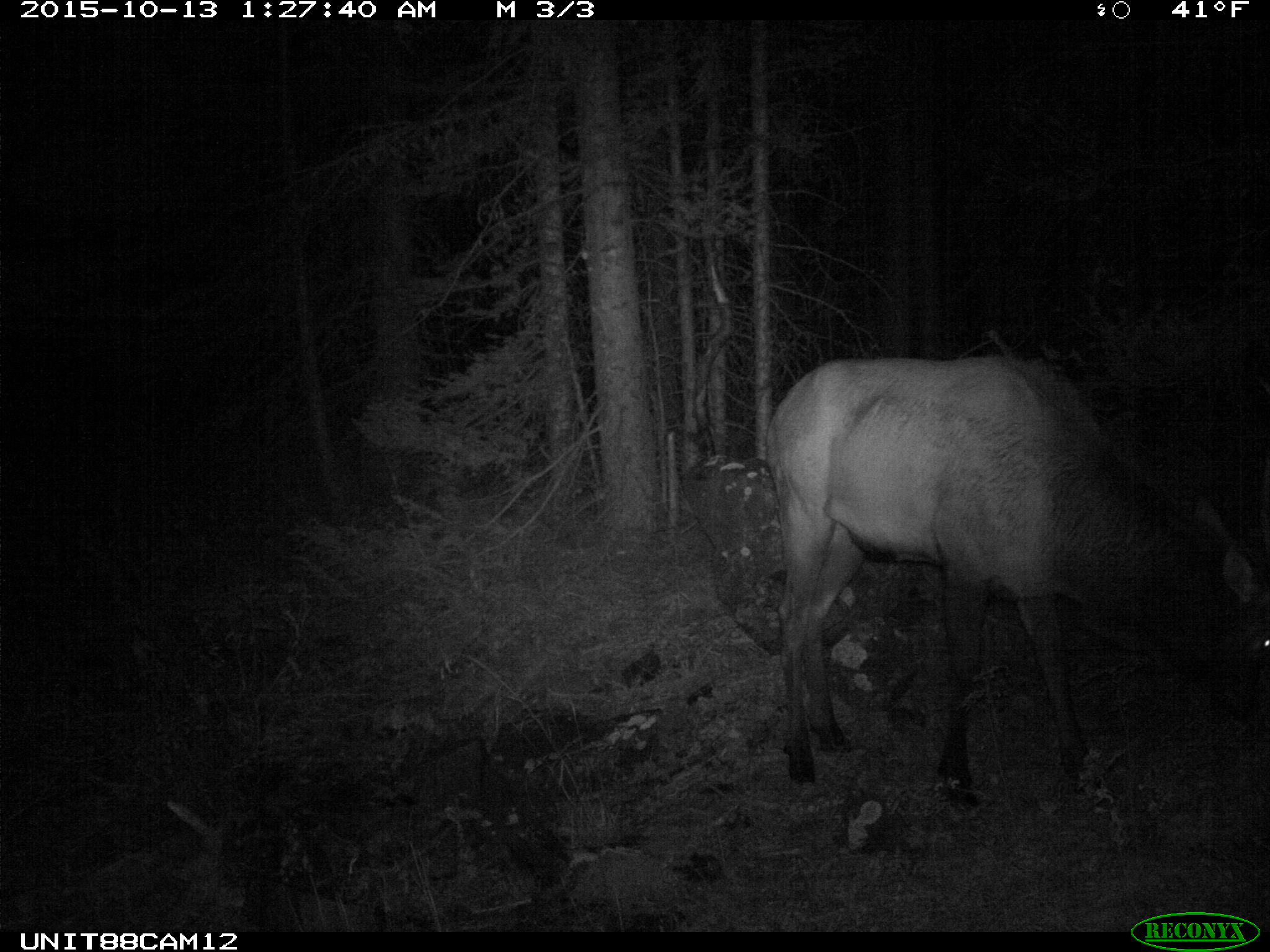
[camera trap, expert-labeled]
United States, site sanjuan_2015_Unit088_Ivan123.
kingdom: Animalia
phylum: Chordata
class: Mammalia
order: Artiodactyla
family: Cervidae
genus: Cervus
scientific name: Cervus elaphus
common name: red deer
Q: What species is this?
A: Cervus elaphus (red deer).